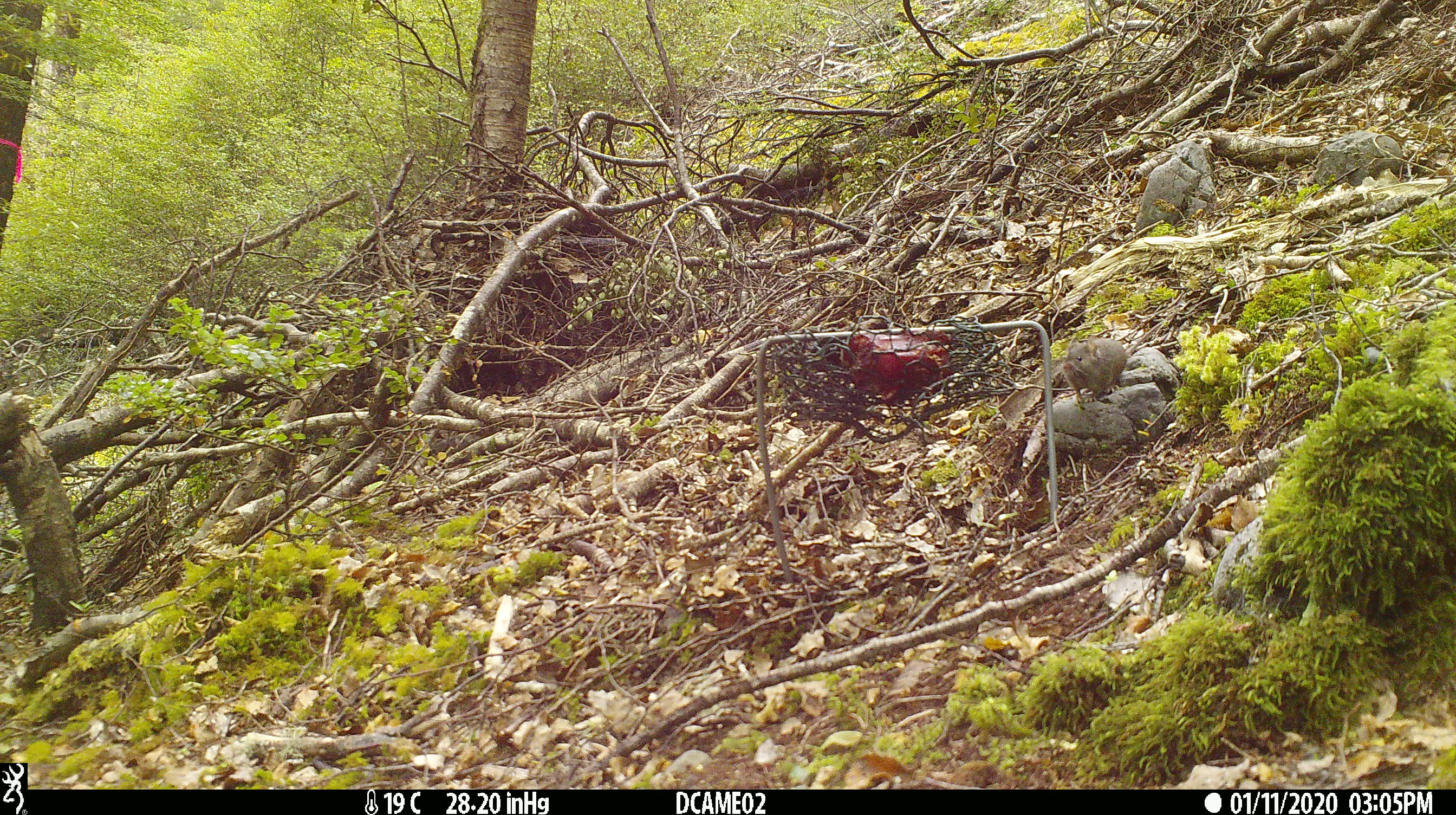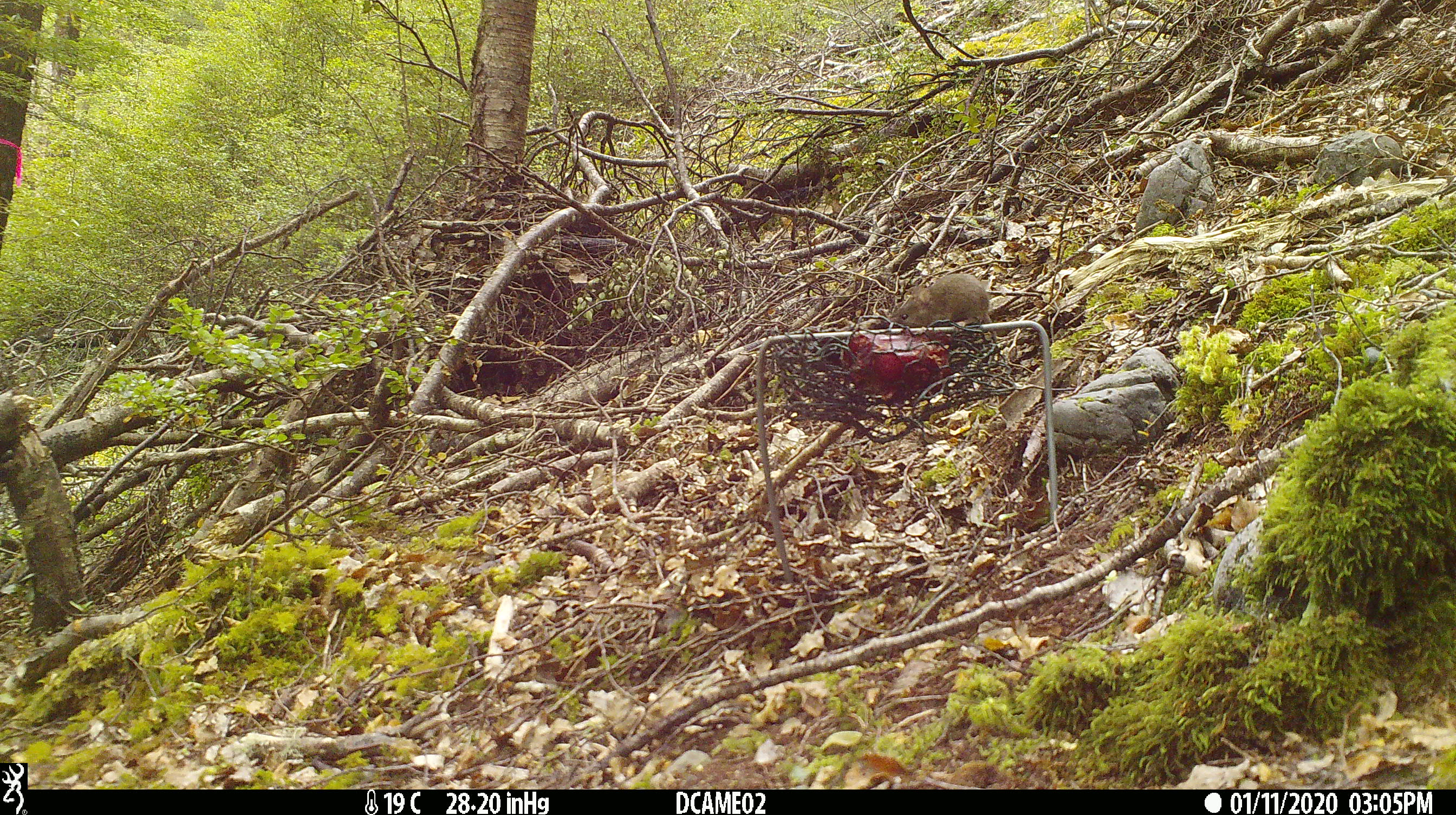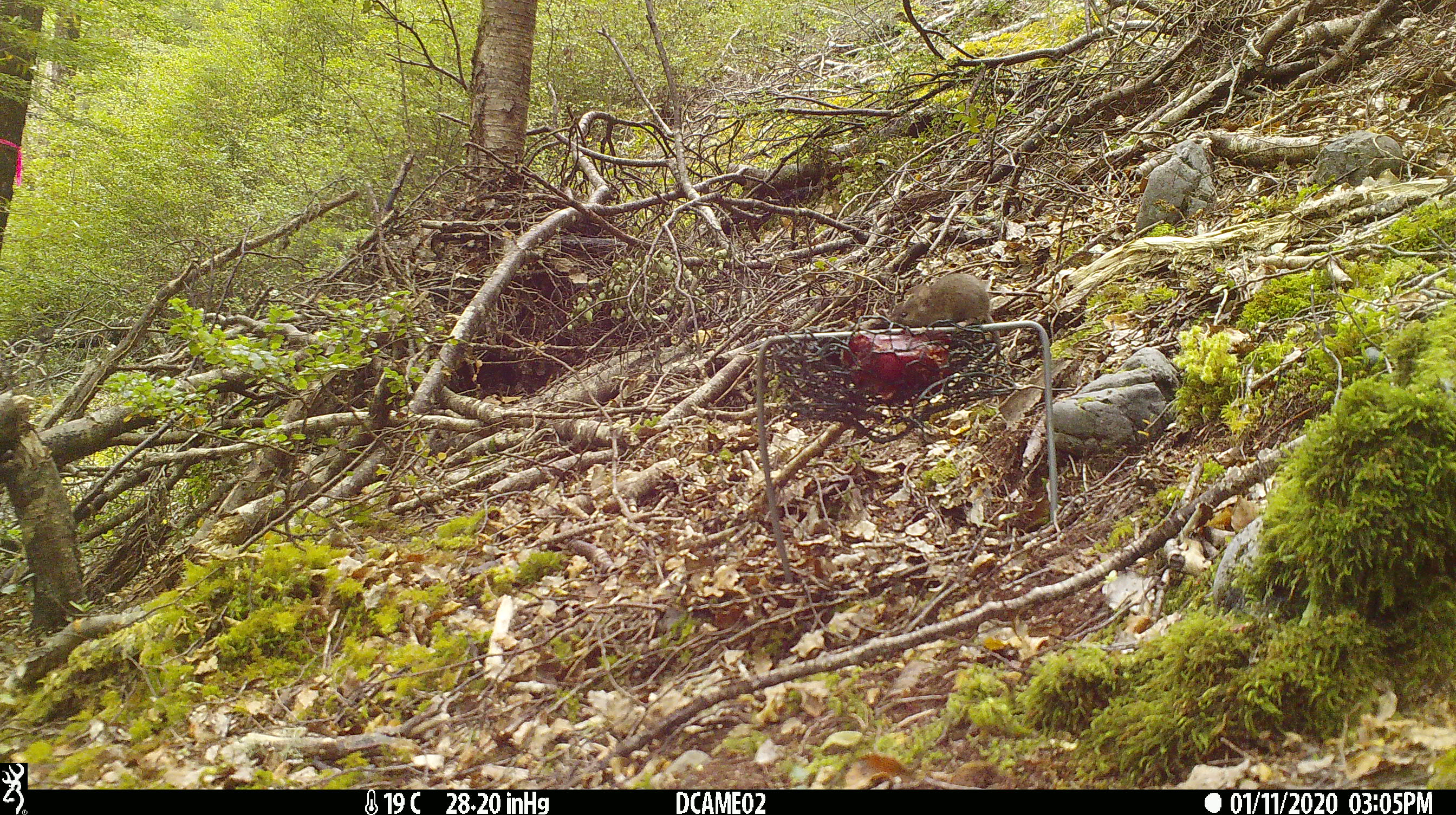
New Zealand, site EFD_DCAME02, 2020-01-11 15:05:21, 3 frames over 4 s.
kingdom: Animalia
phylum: Chordata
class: Mammalia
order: Rodentia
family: Muridae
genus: Mus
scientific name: Mus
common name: mouse